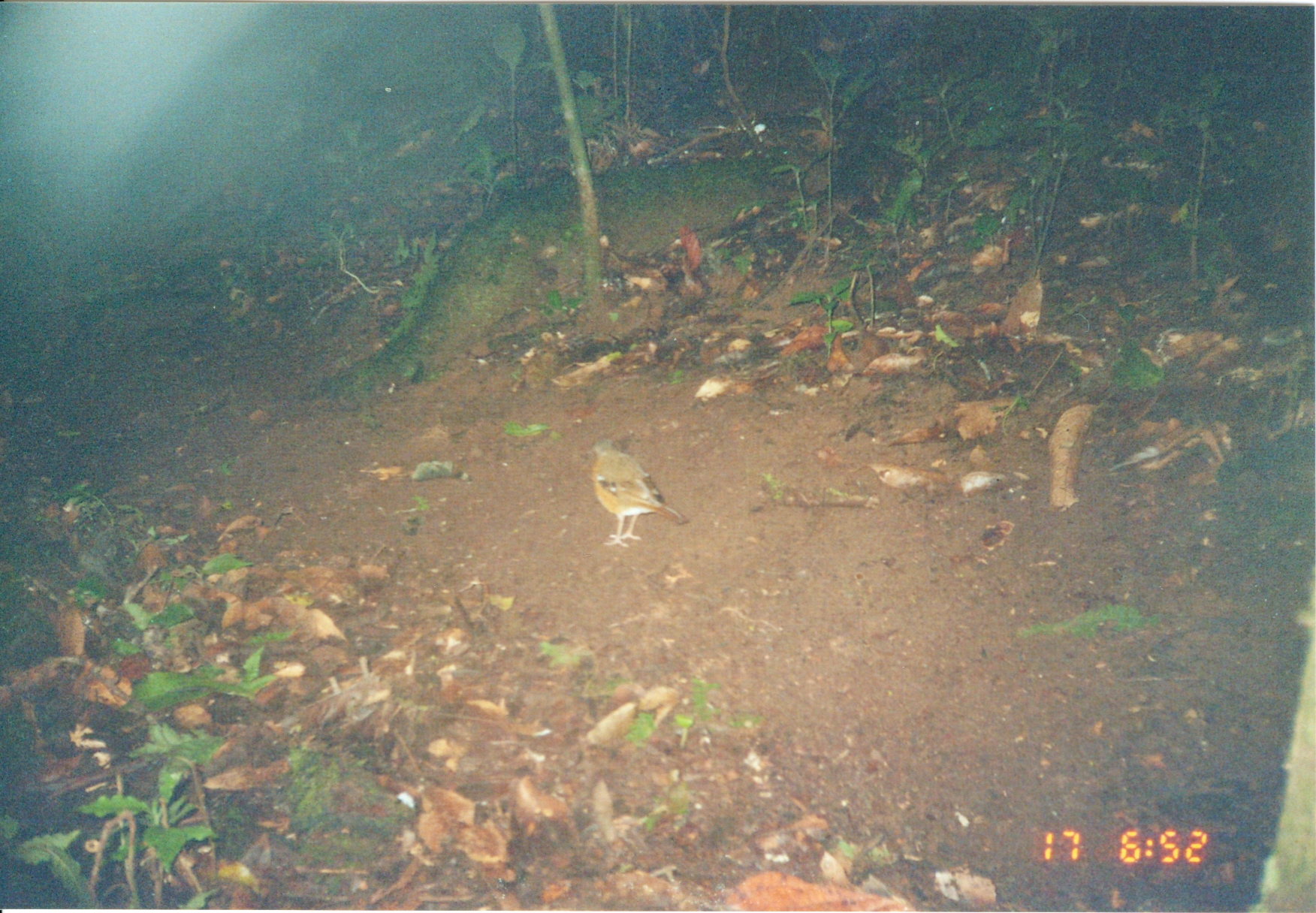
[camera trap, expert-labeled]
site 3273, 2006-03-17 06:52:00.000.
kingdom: Animalia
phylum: Chordata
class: Aves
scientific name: Aves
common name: bird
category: unknown bird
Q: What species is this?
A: Unknown bird (bird) (Aves).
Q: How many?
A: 1.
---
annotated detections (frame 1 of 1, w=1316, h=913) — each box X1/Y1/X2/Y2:
unknown bird: 580/435/691/550